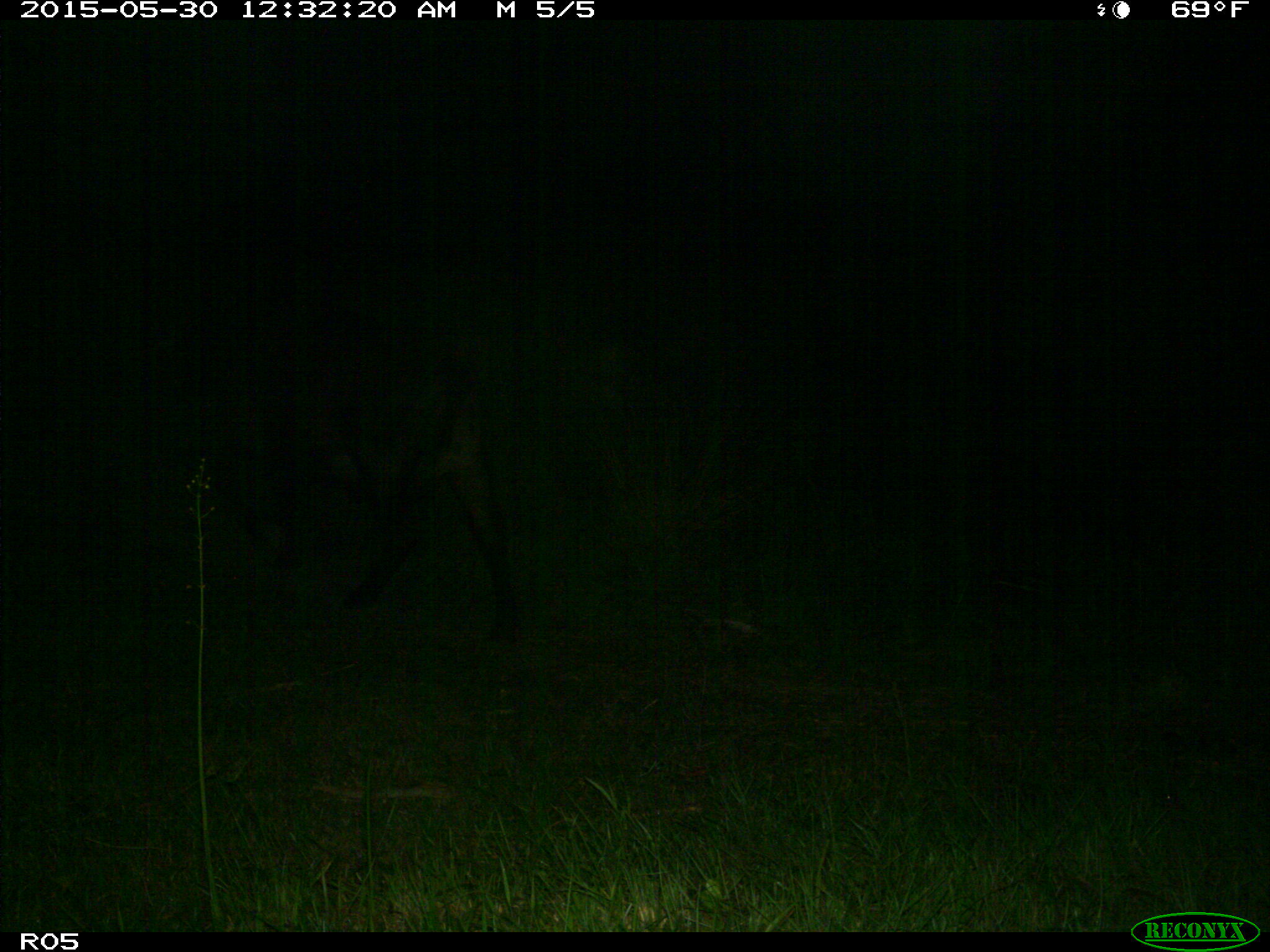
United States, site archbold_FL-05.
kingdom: Animalia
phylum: Chordata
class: Mammalia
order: Artiodactyla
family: Bovidae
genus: Bos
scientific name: Bos taurus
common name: domestic cow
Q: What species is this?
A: Bos taurus (domestic cow).